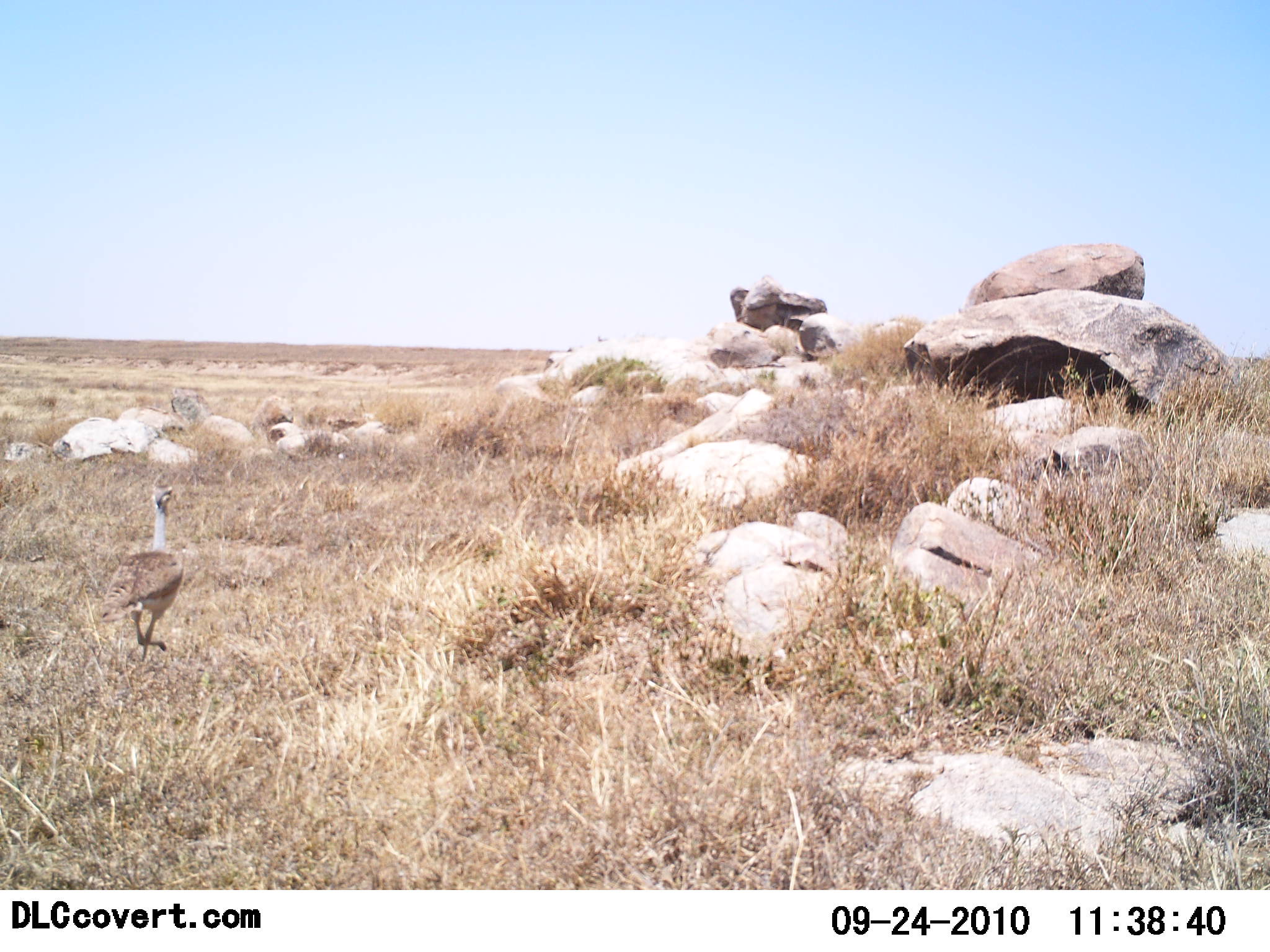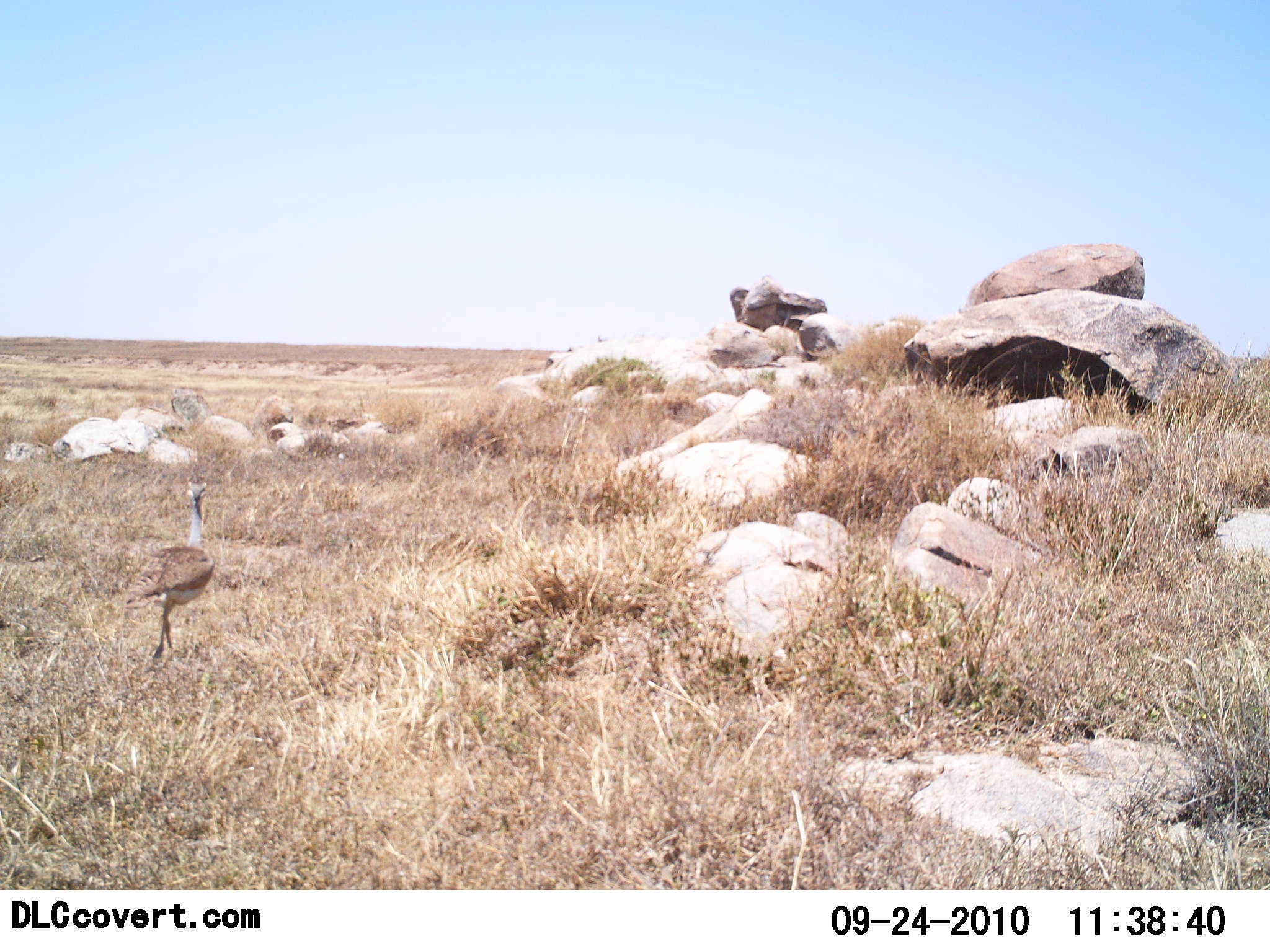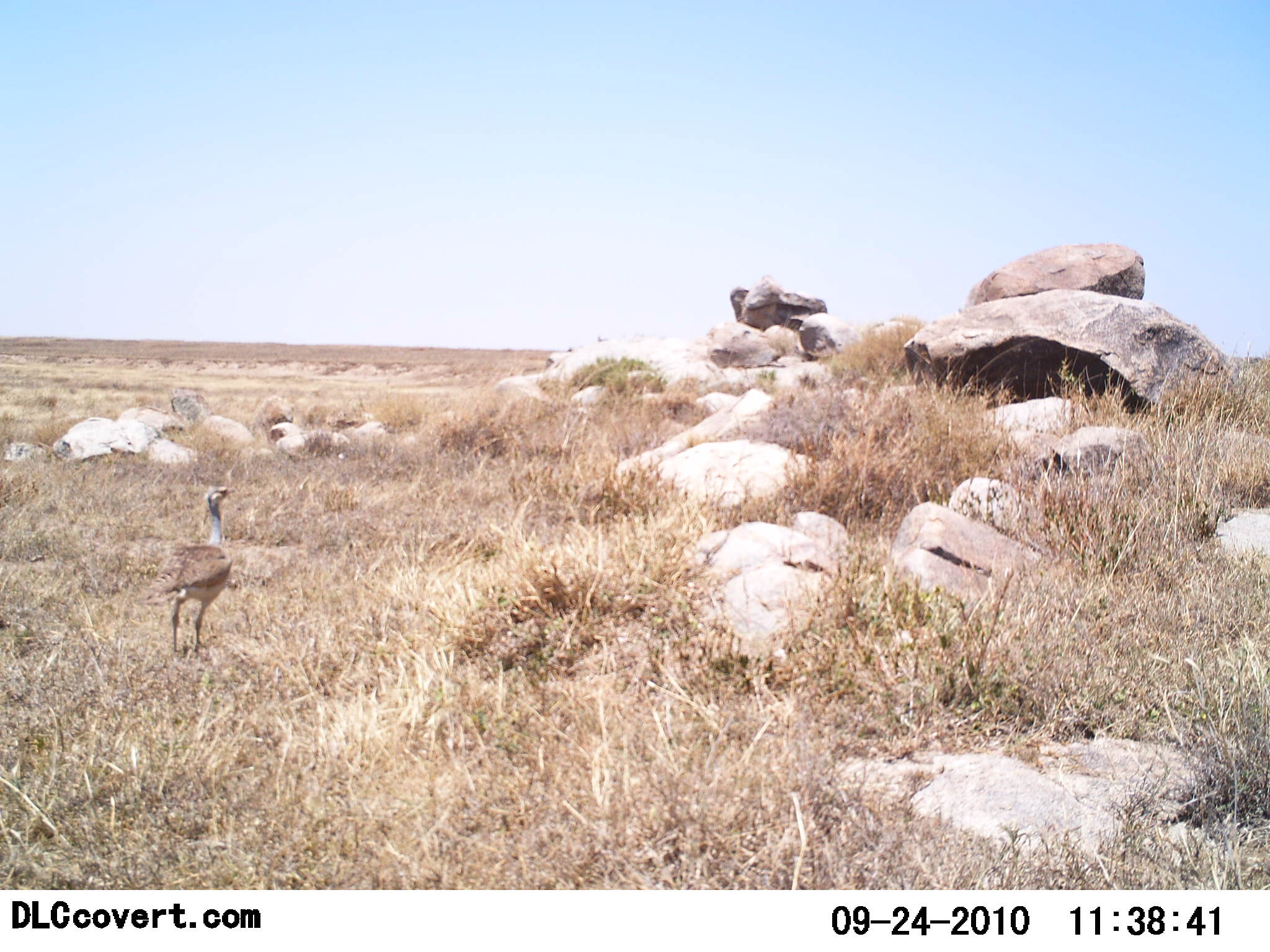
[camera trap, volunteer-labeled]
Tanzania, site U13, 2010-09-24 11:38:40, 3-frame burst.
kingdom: Animalia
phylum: Chordata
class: Aves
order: Otidiformes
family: Otididae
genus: Ardeotis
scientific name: Ardeotis kori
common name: kori bustard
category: koribustard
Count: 1.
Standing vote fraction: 23%.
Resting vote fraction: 0%.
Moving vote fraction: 85%.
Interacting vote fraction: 0%.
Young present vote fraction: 0%.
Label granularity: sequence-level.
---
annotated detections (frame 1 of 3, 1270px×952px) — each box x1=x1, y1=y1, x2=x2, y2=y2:
animal: x1=97, y1=478, x2=184, y2=657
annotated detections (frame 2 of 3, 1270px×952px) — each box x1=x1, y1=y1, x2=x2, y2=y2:
animal: x1=124, y1=477, x2=216, y2=659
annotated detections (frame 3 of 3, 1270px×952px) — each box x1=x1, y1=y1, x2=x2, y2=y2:
animal: x1=142, y1=484, x2=237, y2=657